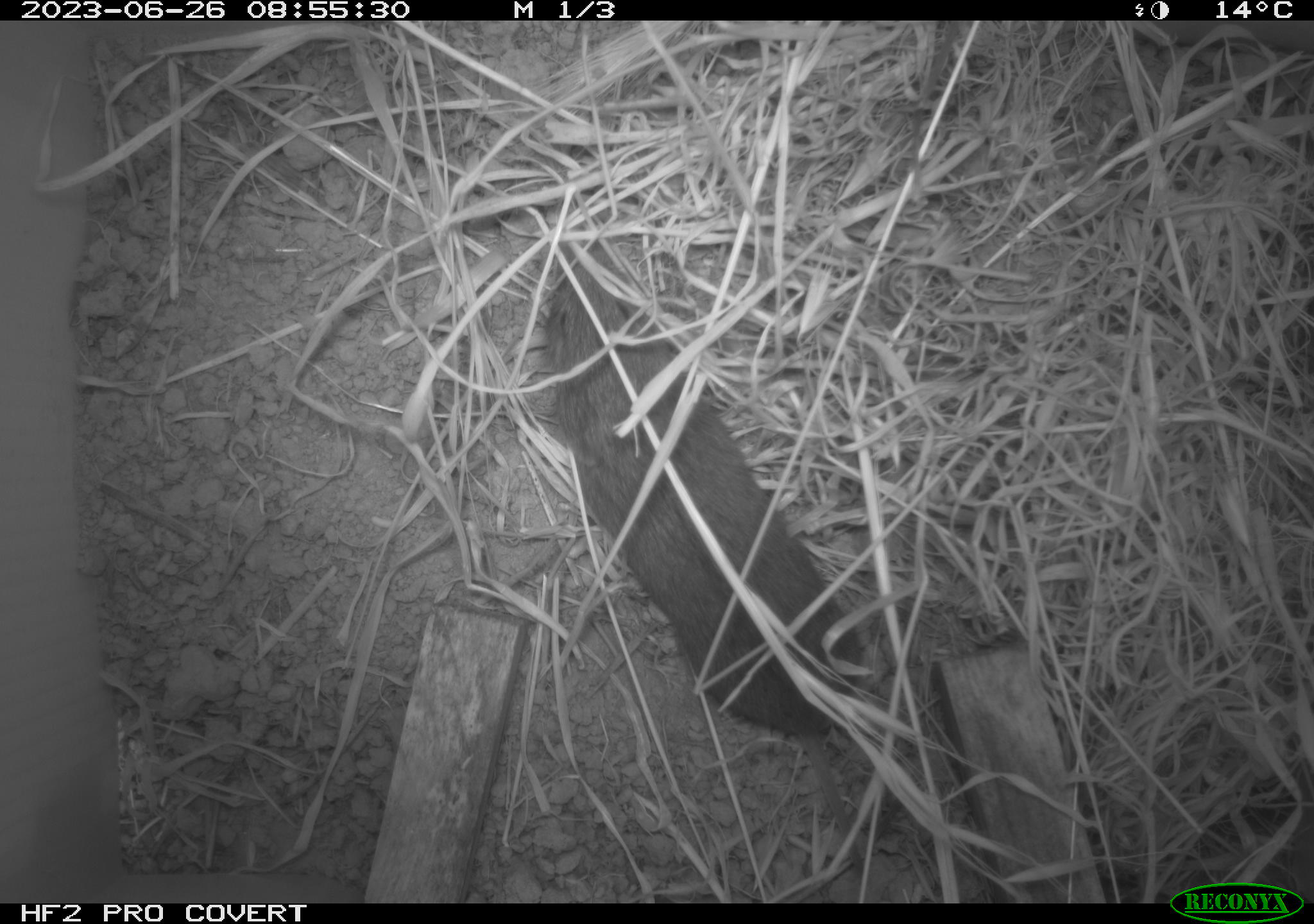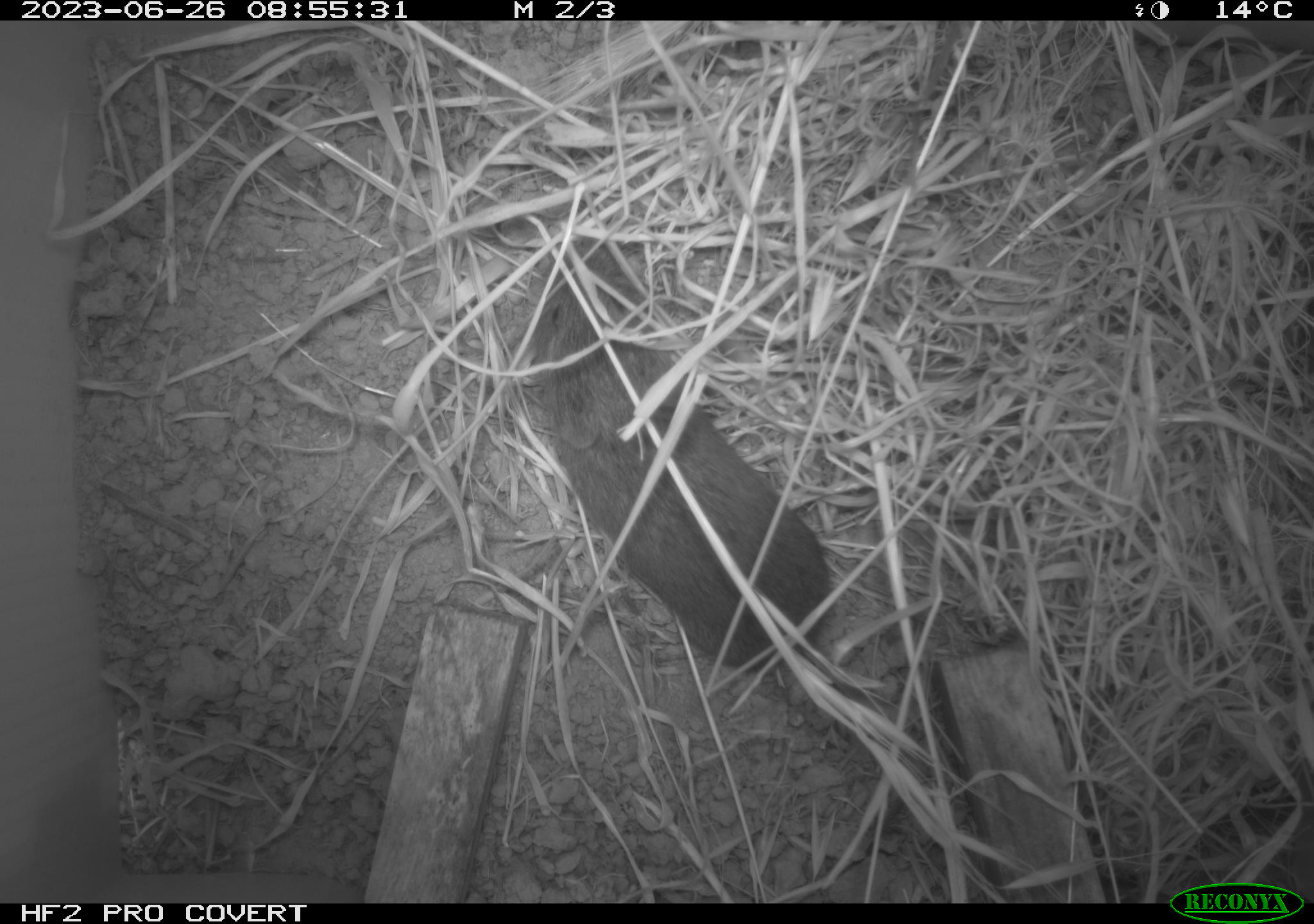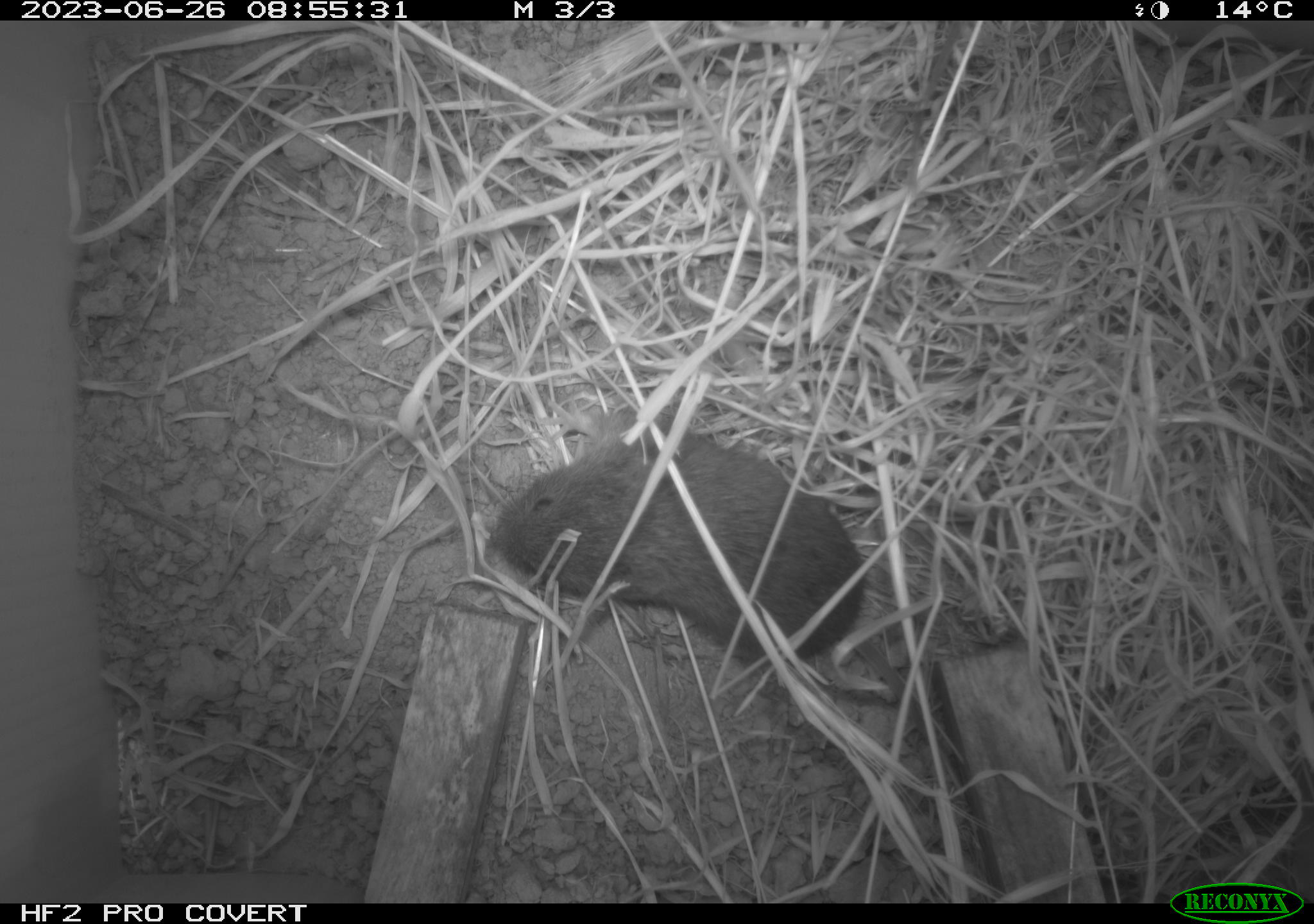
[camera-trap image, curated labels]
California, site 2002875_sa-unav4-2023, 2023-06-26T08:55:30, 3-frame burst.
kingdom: Animalia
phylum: Chordata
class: Mammalia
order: Rodentia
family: Cricetidae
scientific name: Arvicolinae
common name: voles, lemmings, and muskrats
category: arvicolinae subfamily